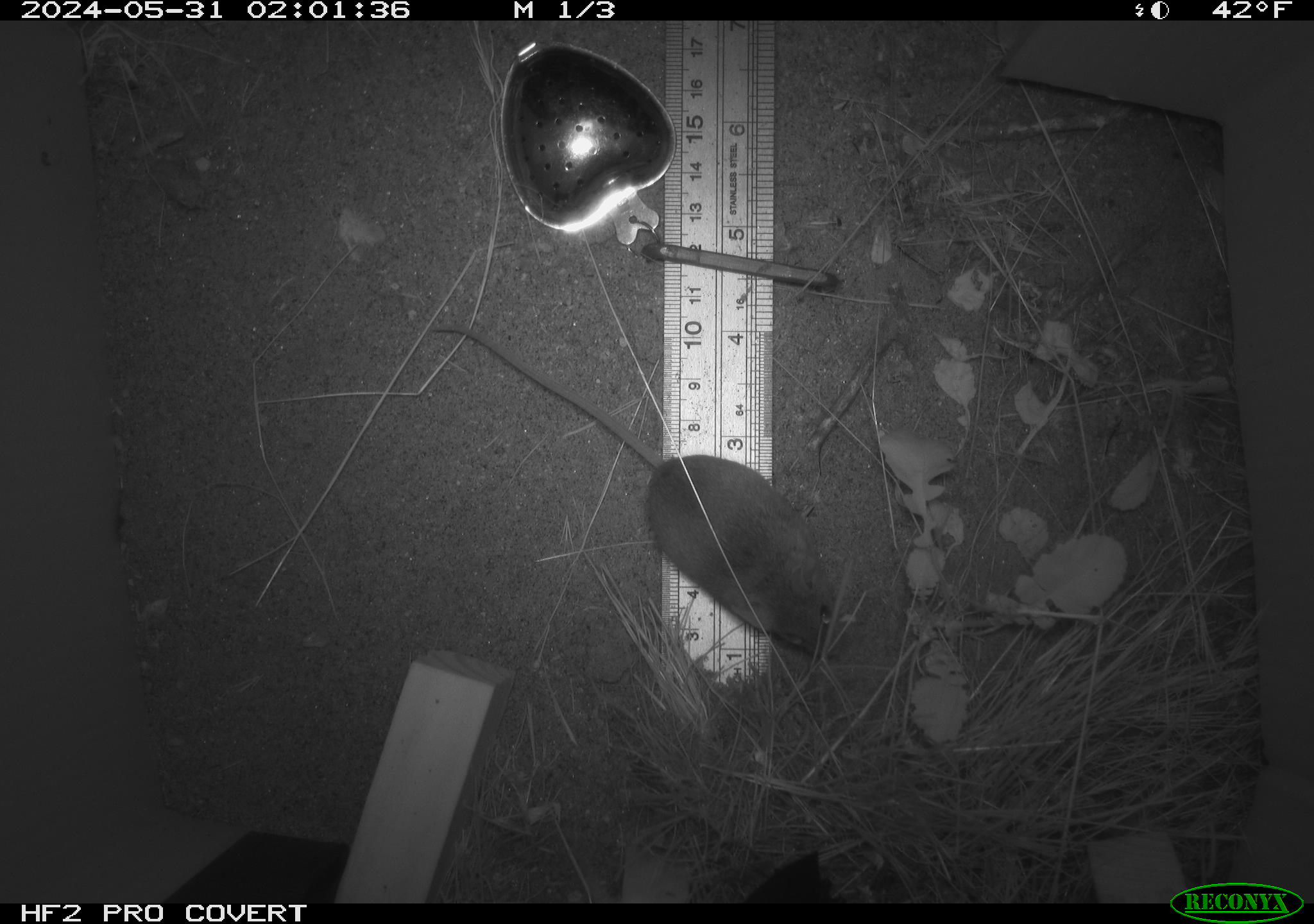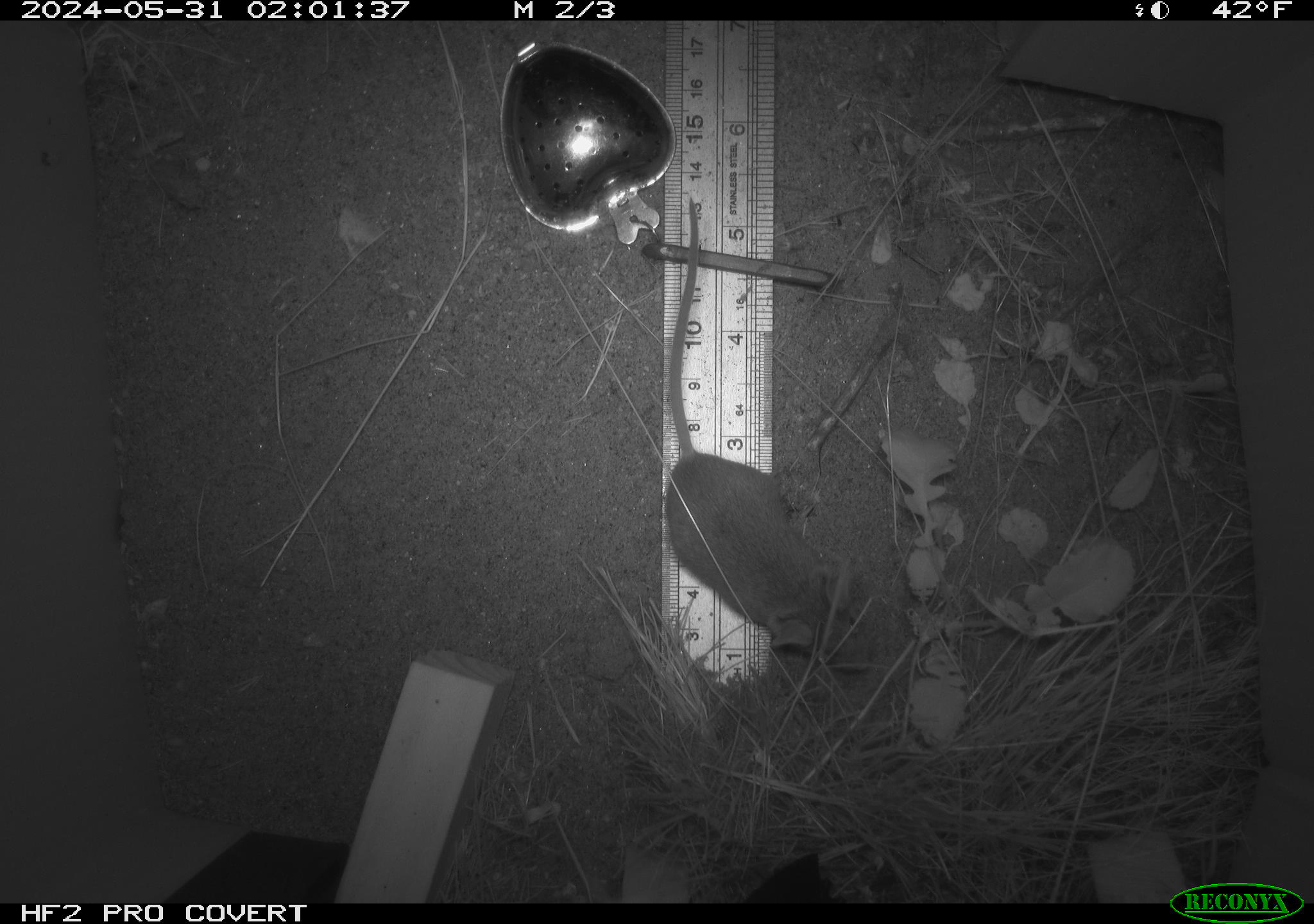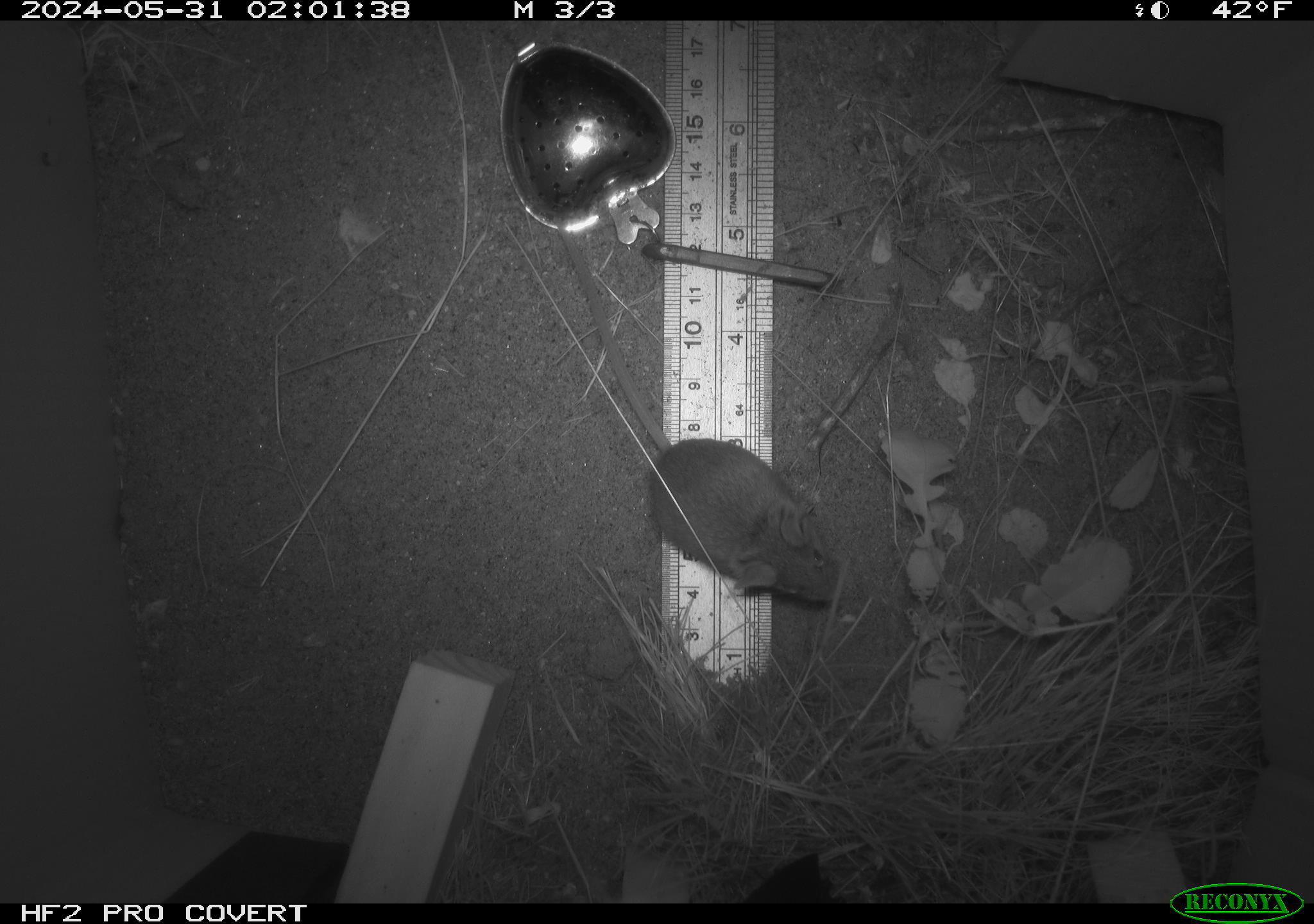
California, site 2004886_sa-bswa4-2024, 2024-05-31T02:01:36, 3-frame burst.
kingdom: Animalia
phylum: Chordata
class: Mammalia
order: Rodentia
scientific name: Rodentia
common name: rodent